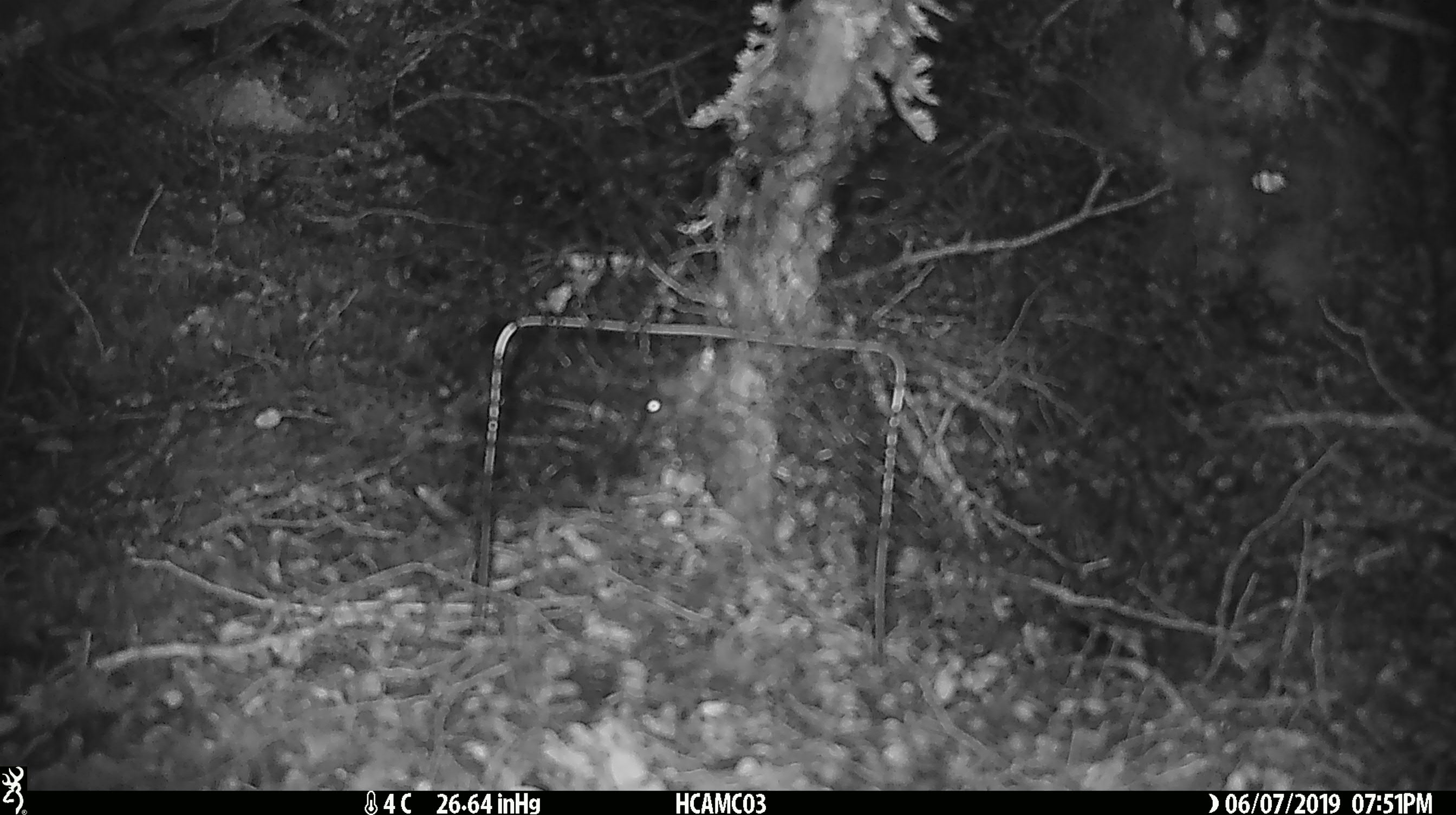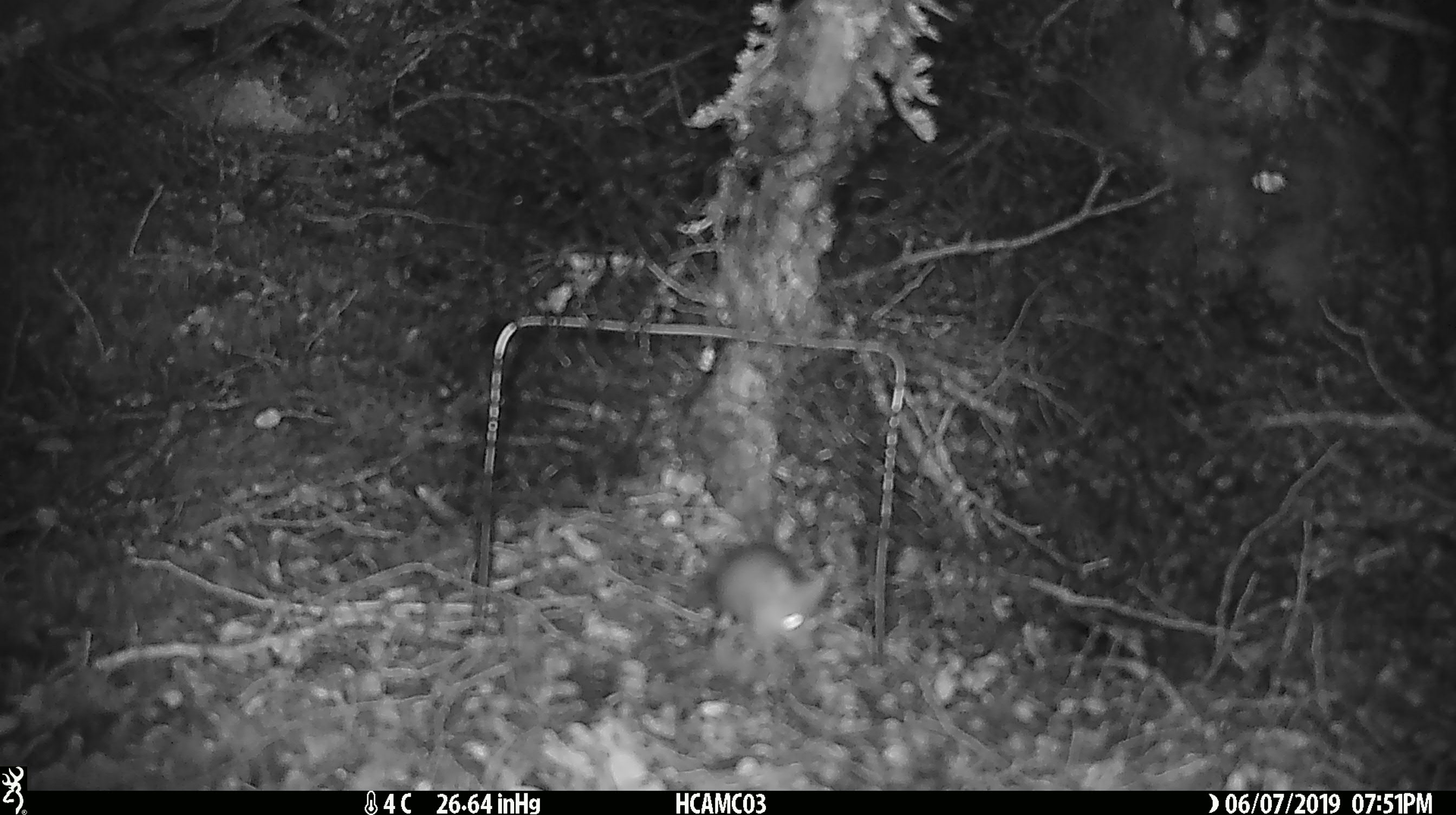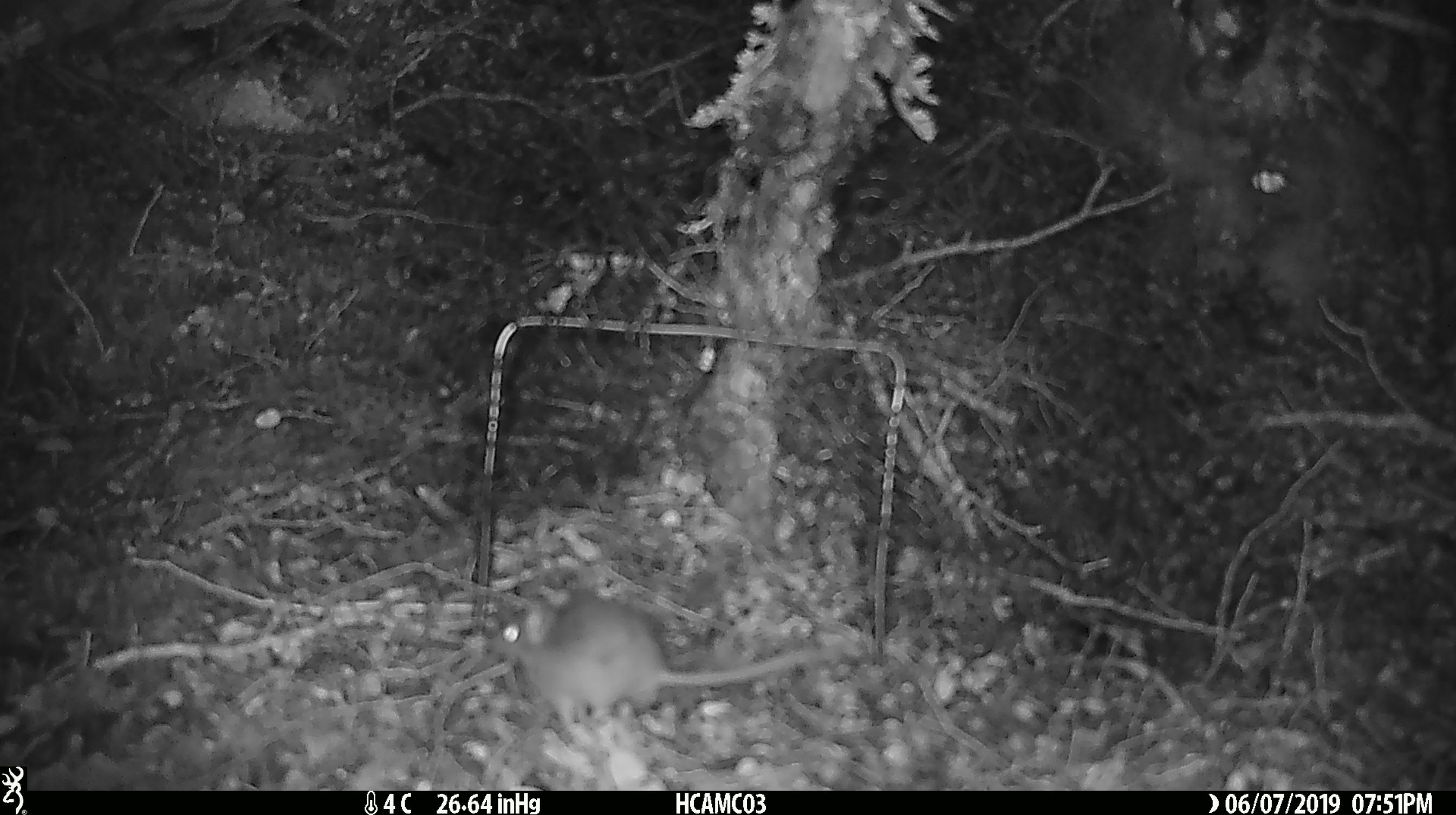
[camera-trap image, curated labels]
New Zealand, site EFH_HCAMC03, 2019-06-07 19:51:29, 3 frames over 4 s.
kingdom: Animalia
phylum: Chordata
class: Mammalia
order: Rodentia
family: Muridae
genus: Mus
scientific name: Mus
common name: mouse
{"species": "mouse (Mus)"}